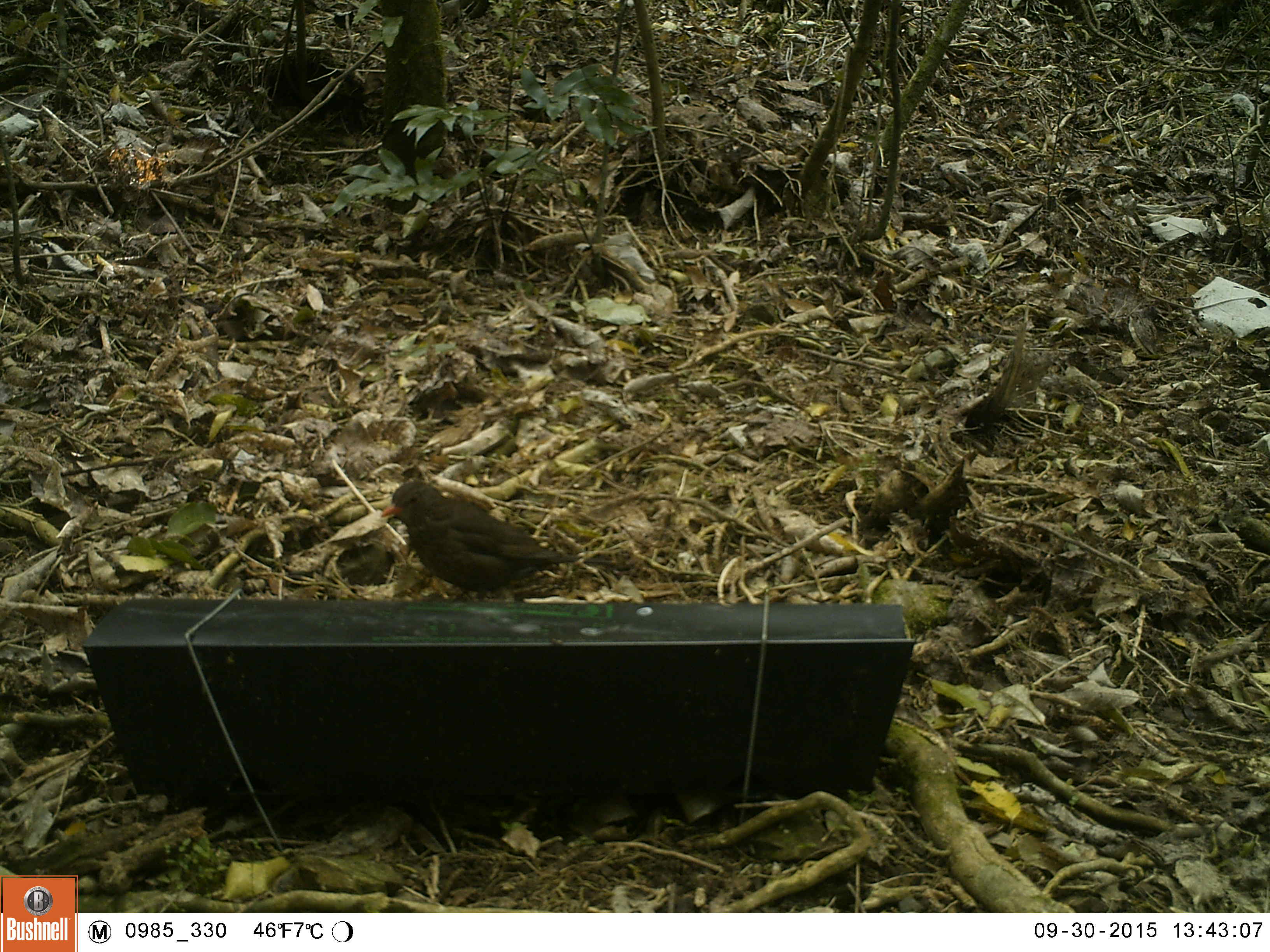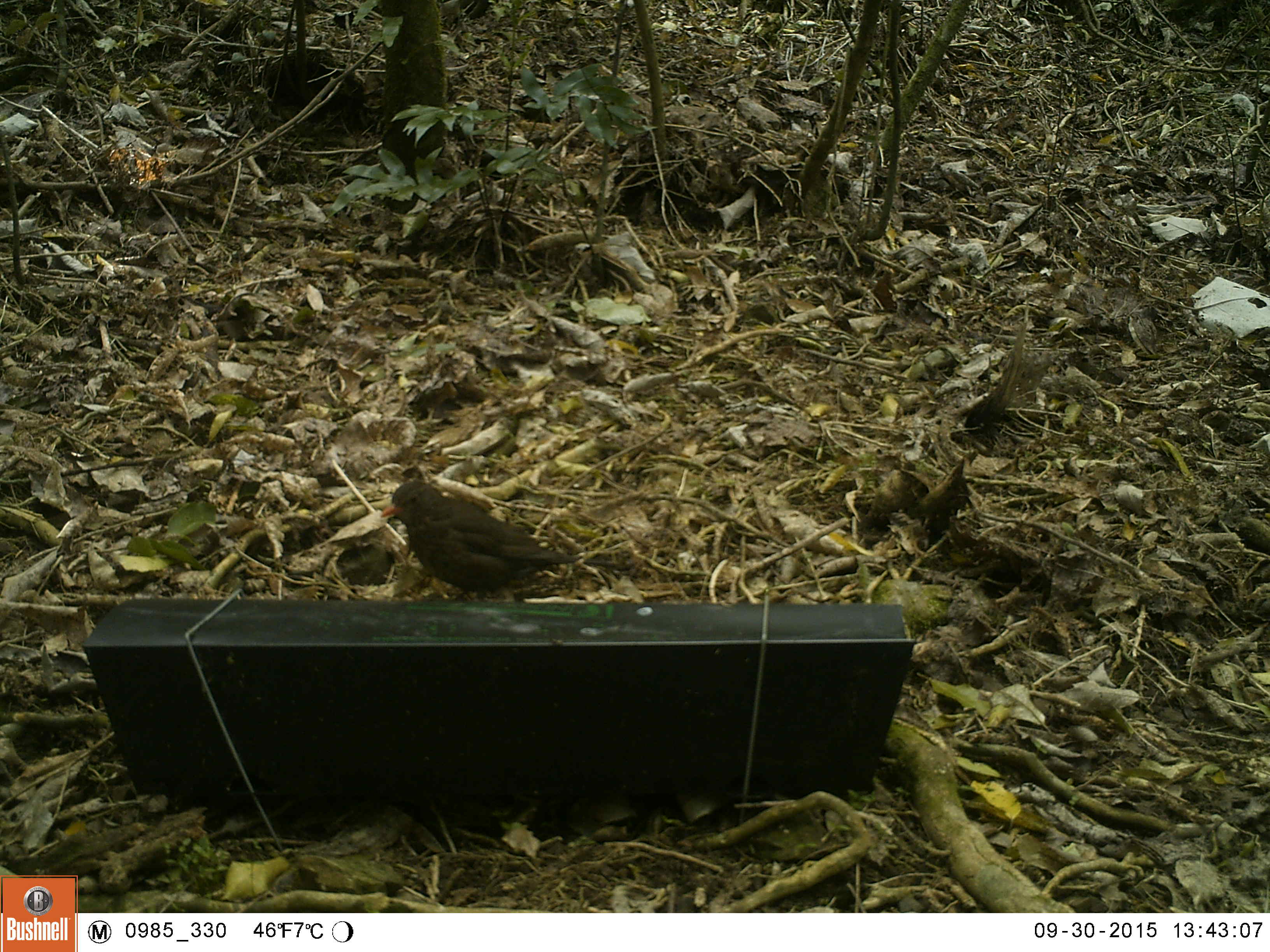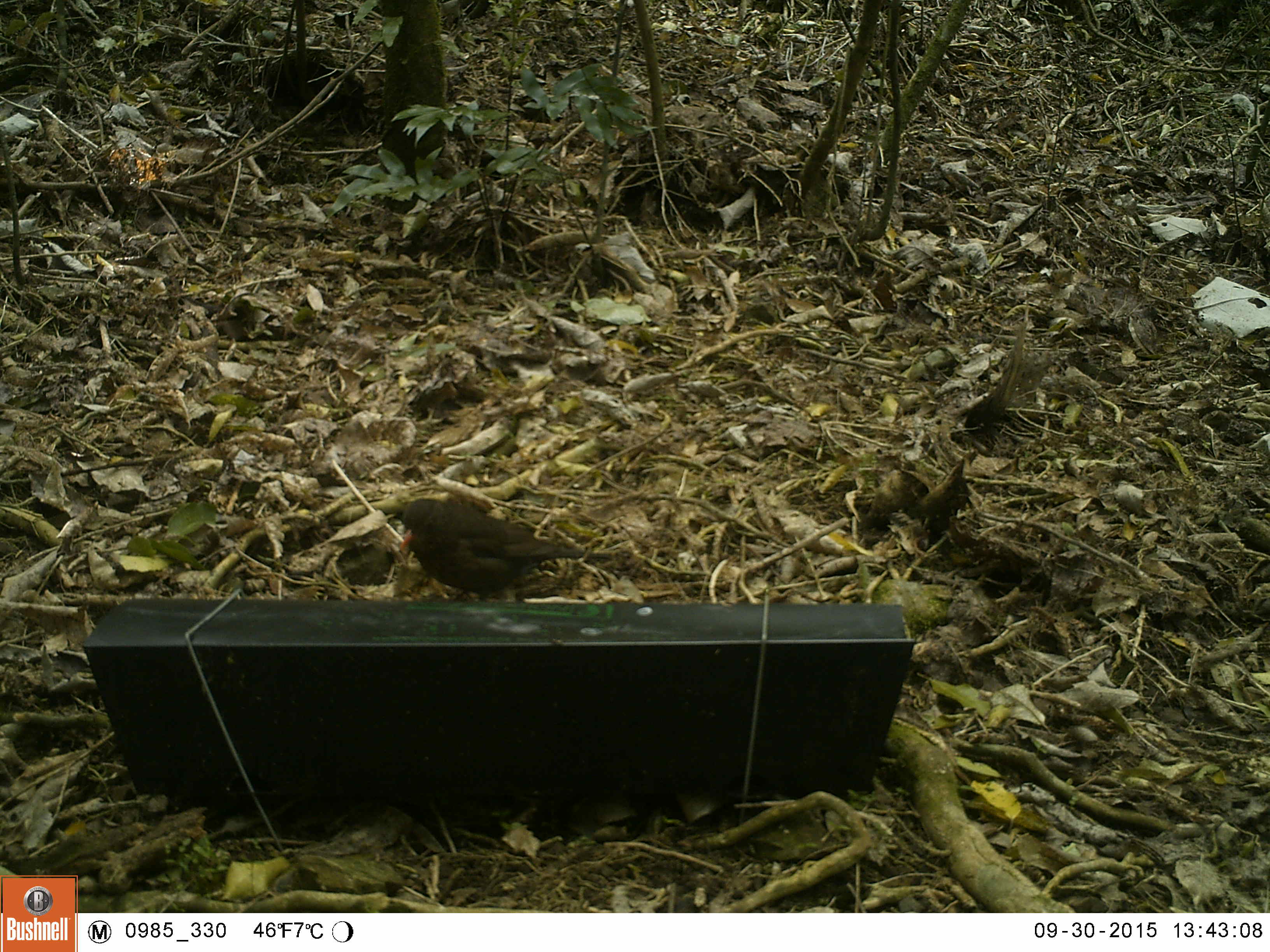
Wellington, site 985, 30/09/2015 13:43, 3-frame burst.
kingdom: Animalia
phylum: Chordata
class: Aves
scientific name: Aves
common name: bird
Bird (Aves).